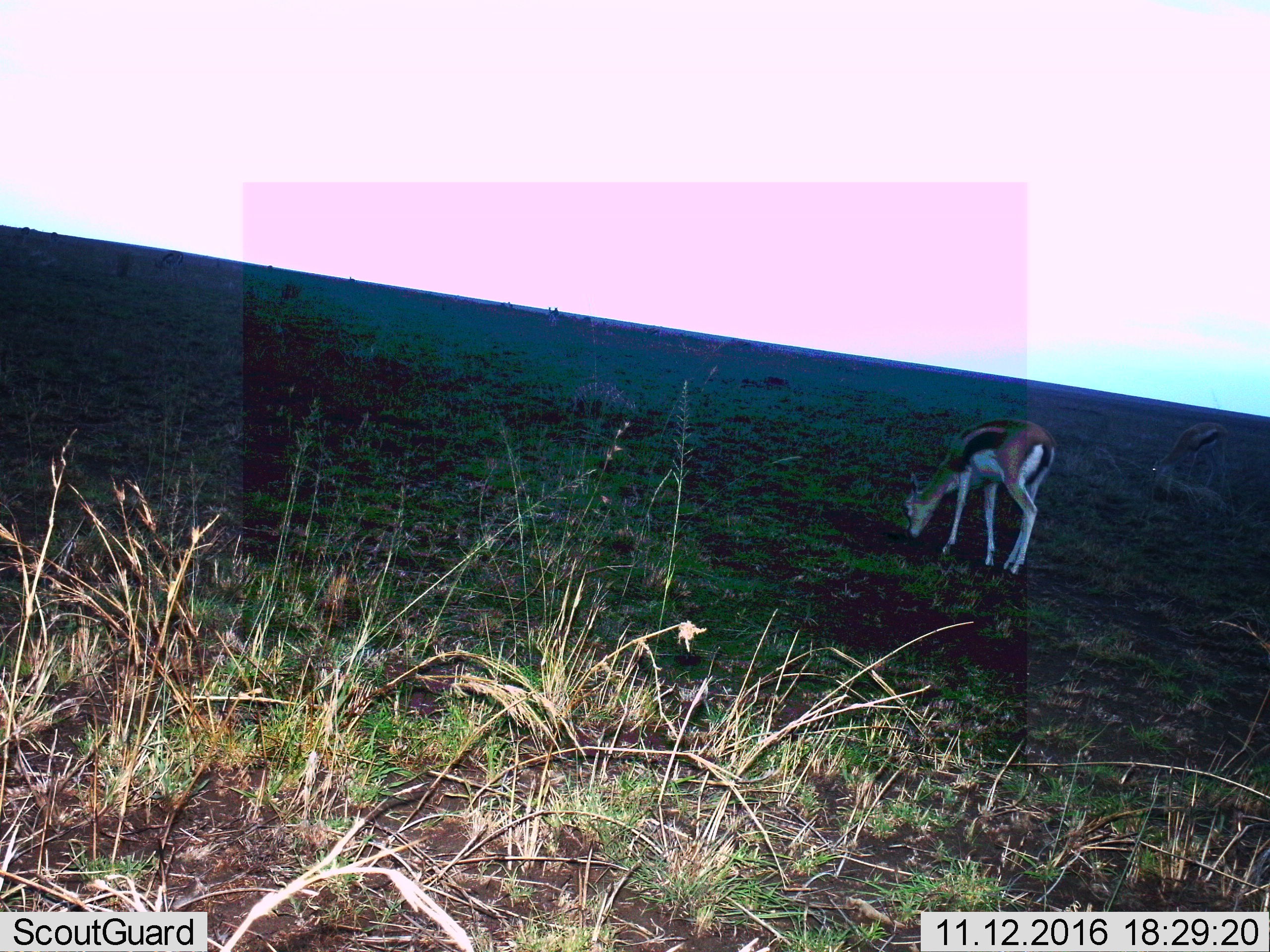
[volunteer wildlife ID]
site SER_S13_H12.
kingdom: Animalia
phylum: Chordata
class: Mammalia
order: Artiodactyla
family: Bovidae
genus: Eudorcas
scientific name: Eudorcas thomsonii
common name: thomson's gazelle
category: gazellethomsons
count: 2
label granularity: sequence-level